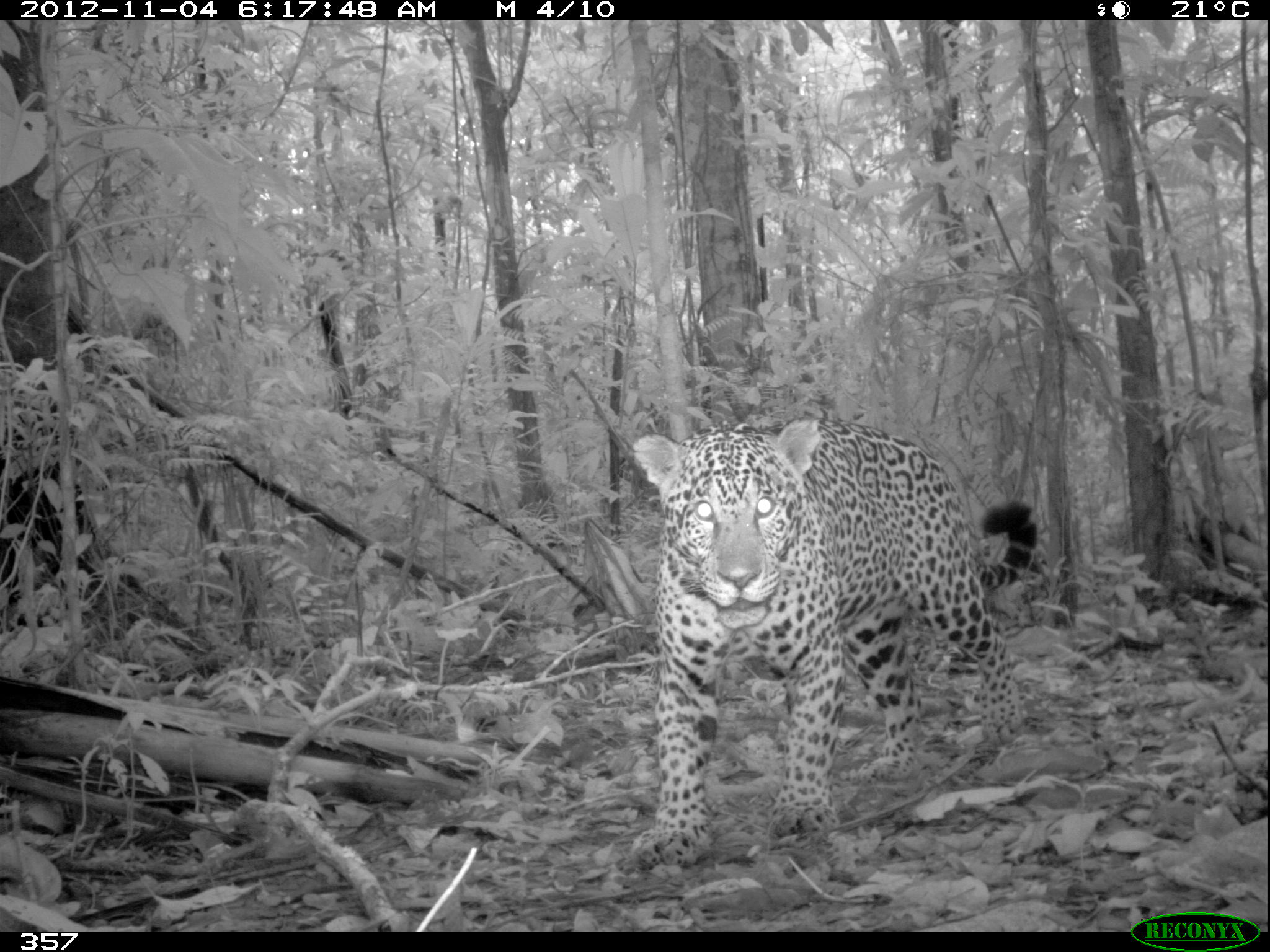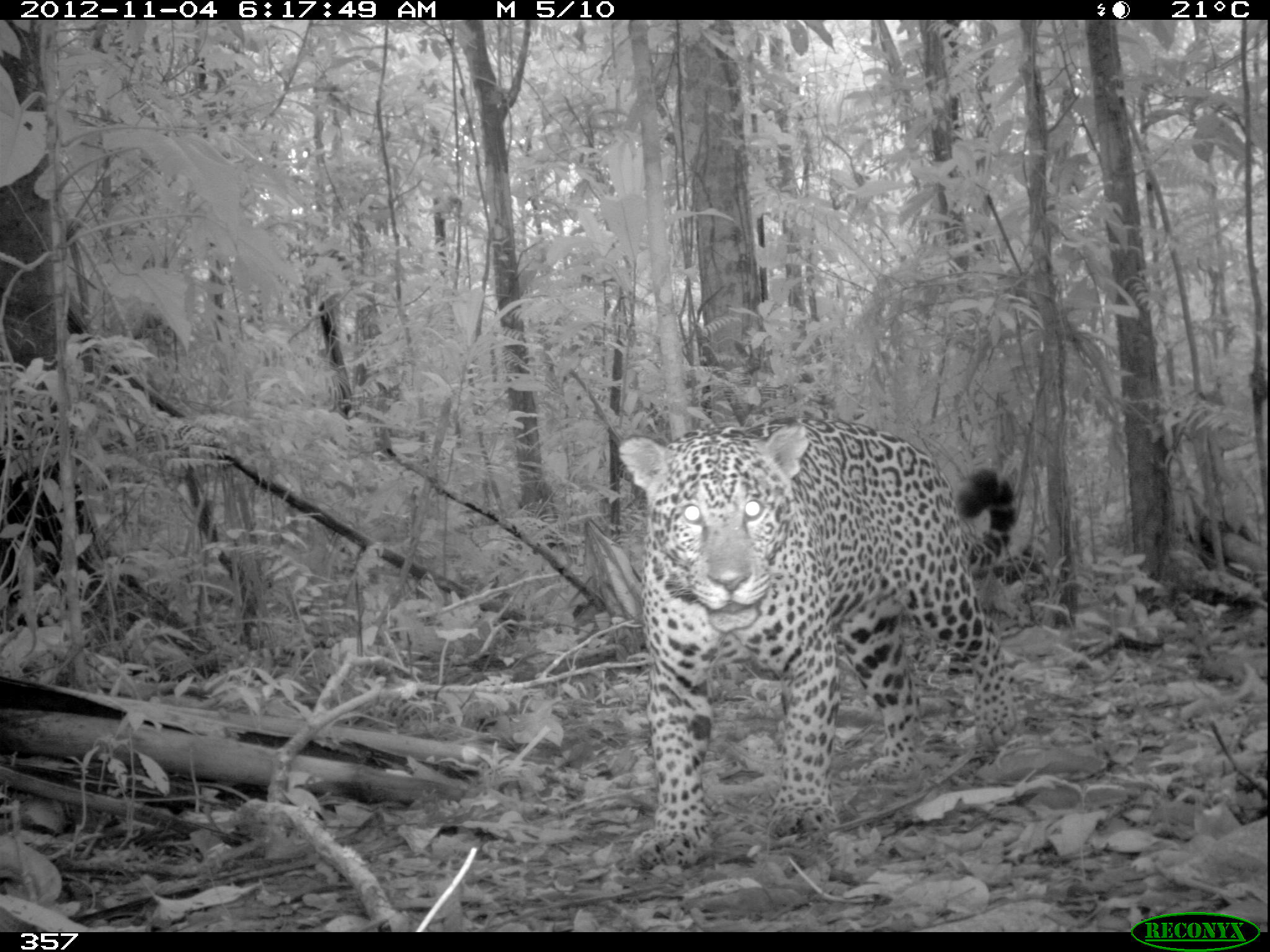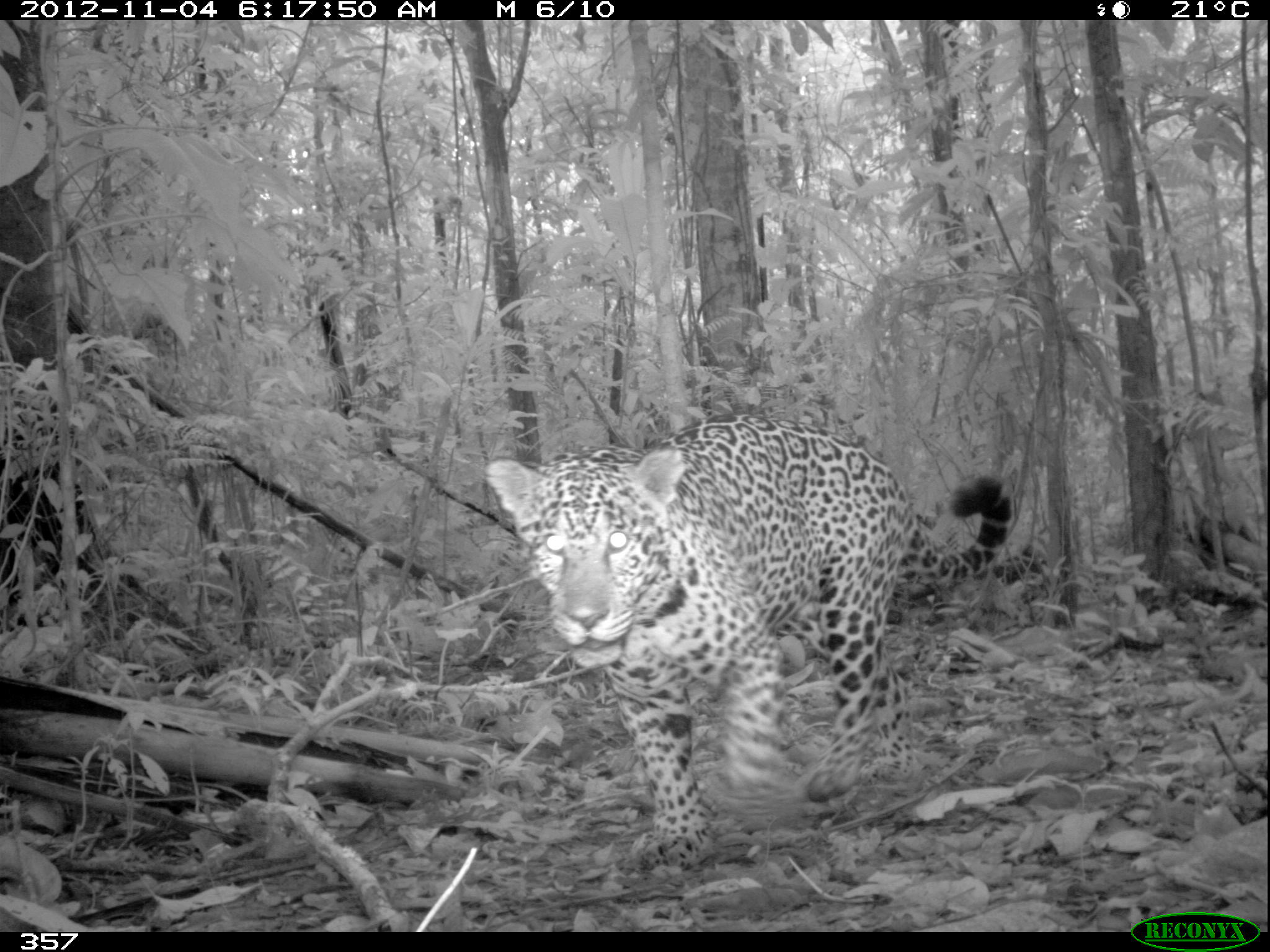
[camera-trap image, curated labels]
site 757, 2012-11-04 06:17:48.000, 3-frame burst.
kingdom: Animalia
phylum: Chordata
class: Mammalia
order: Carnivora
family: Felidae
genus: Panthera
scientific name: Panthera onca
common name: jaguar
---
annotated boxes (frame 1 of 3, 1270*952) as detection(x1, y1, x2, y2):
panthera onca: detection(629, 412, 1040, 871)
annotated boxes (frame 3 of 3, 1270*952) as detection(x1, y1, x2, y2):
panthera onca: detection(483, 411, 1013, 870)